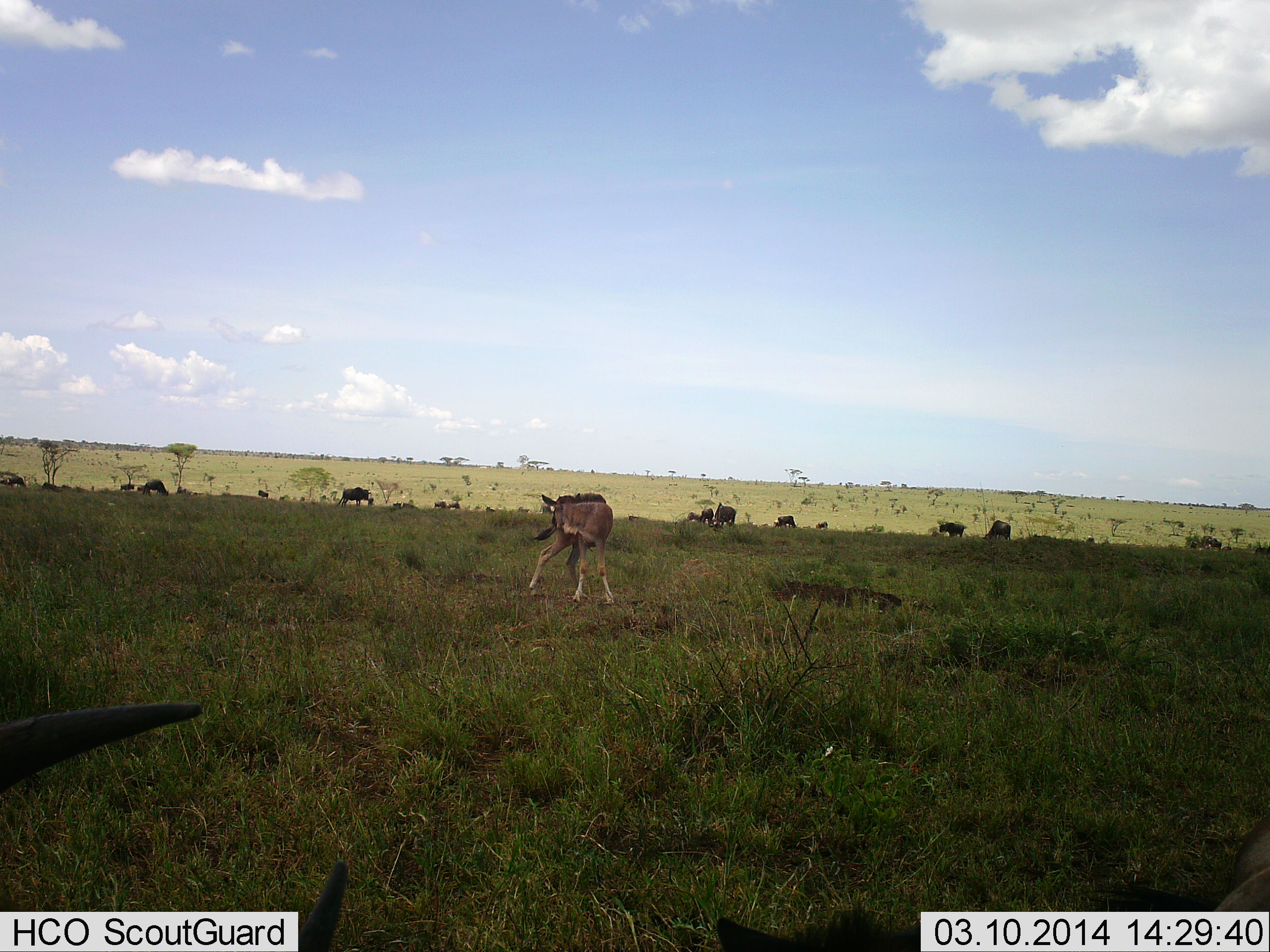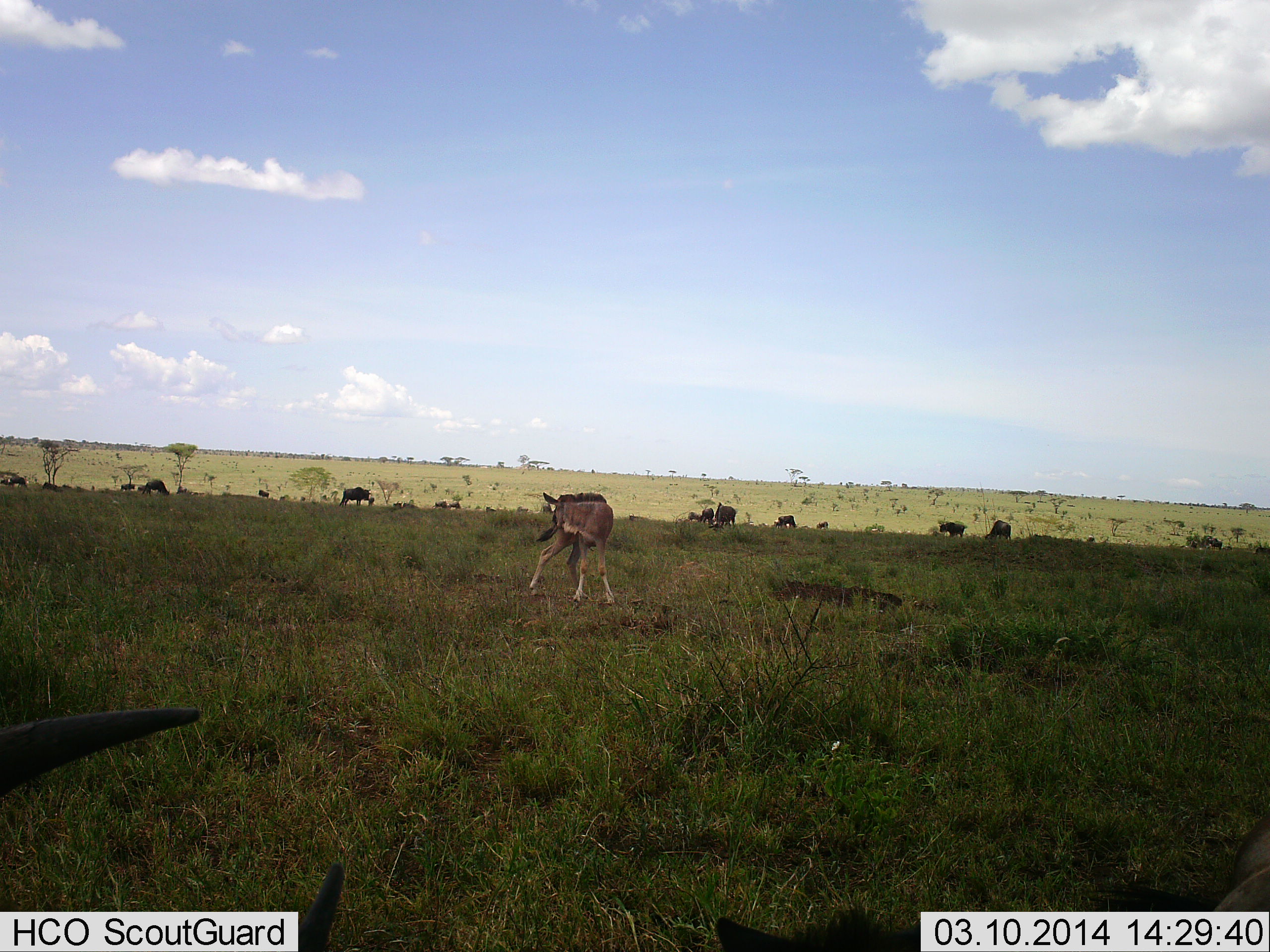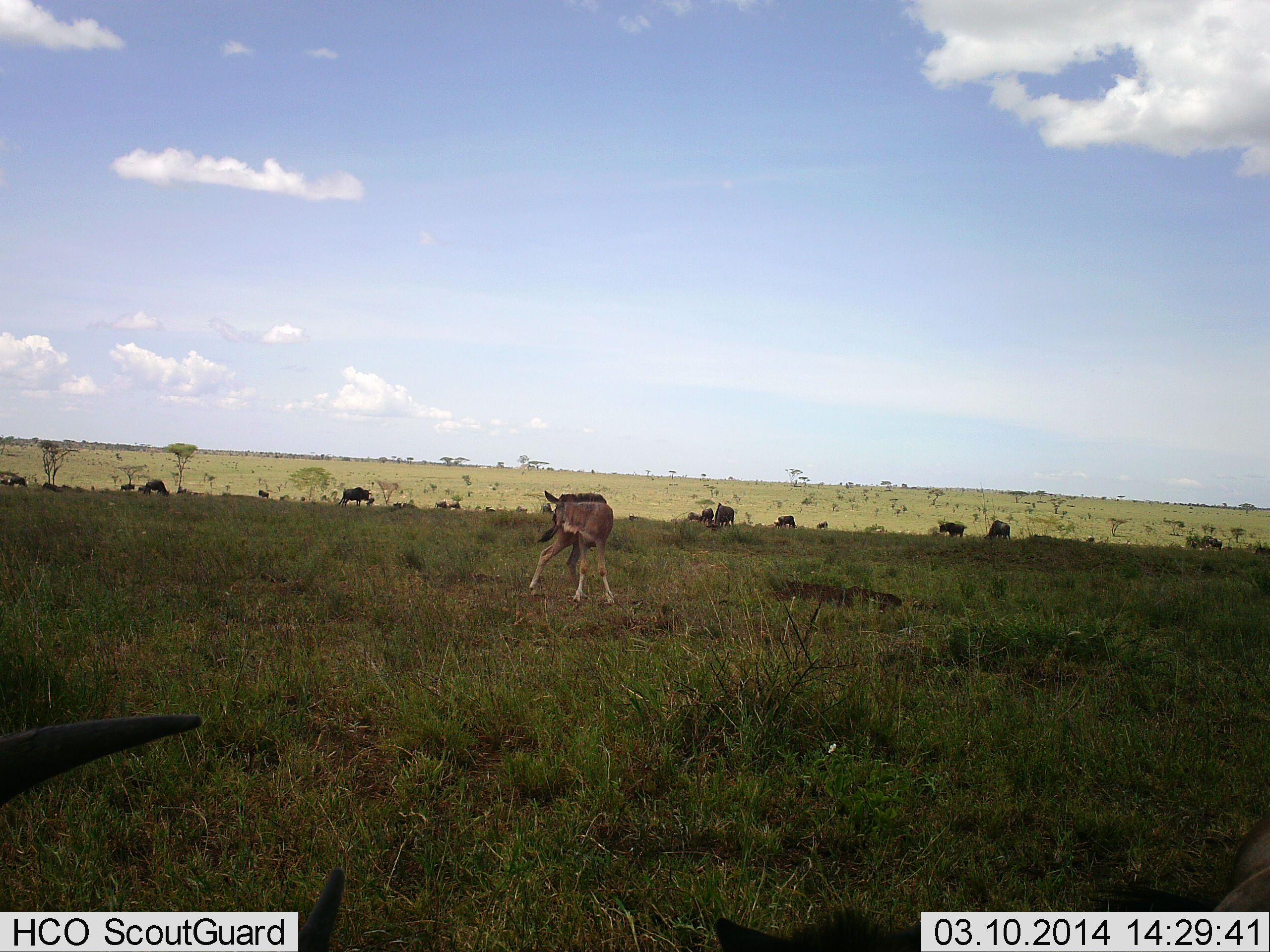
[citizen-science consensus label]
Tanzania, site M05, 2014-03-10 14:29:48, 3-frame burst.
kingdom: Animalia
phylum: Chordata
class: Mammalia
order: Artiodactyla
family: Bovidae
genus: Connochaetes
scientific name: Connochaetes taurinus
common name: blue wildebeest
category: wildebeest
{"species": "wildebeest (blue wildebeest) (Connochaetes taurinus)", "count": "11-50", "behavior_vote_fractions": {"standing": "90%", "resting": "10%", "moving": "20%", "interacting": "0%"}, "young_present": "40%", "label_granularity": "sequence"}